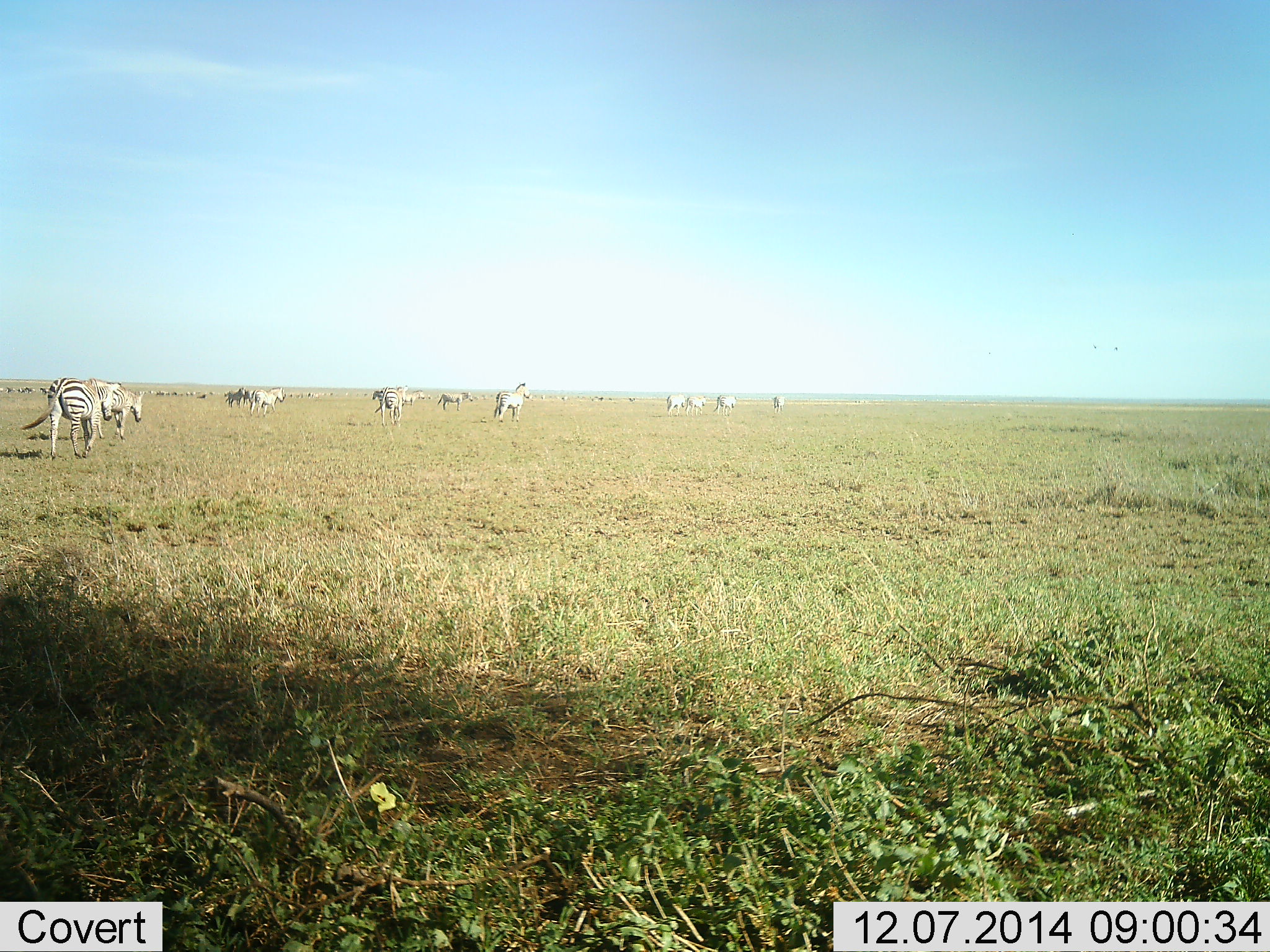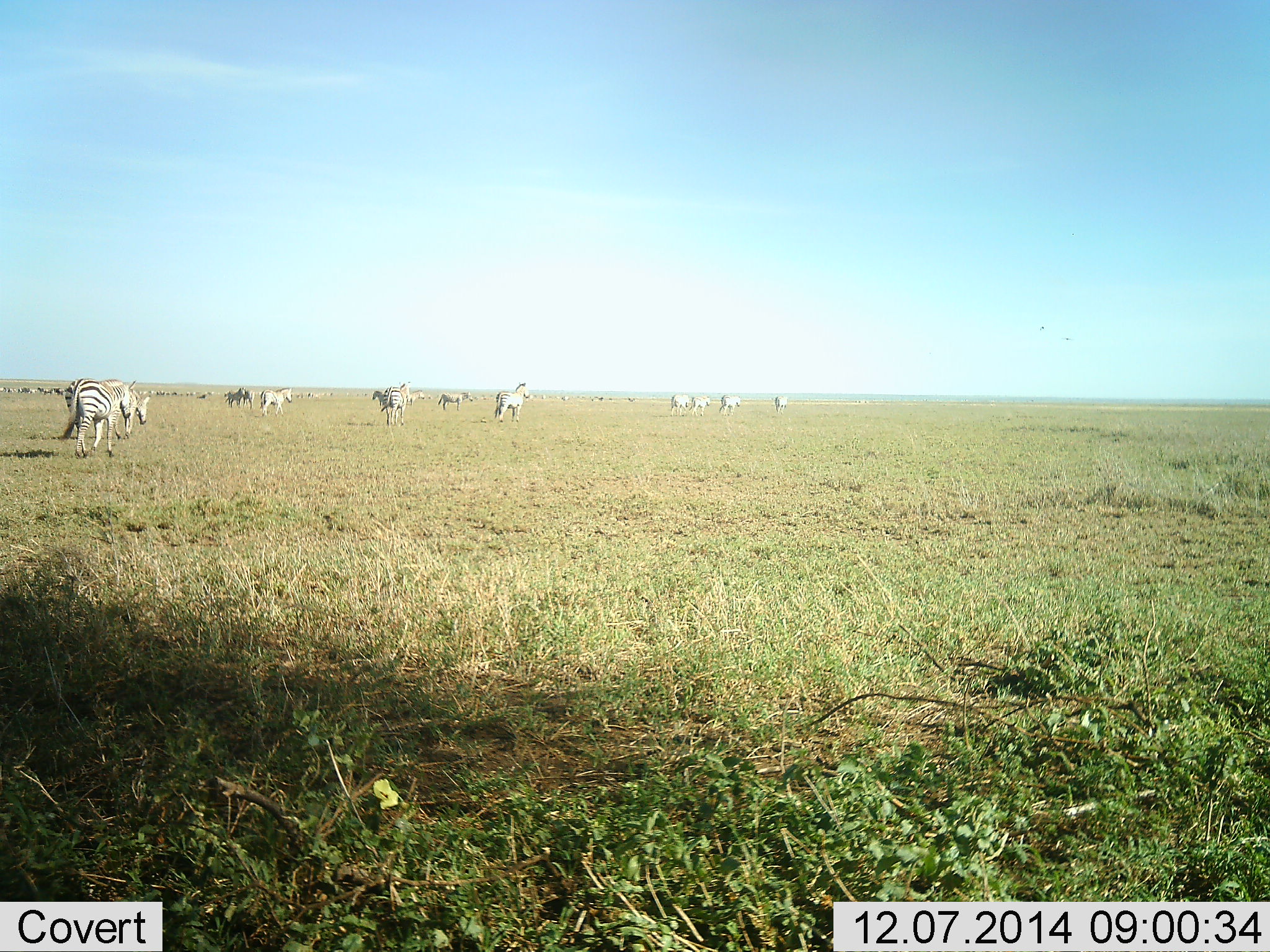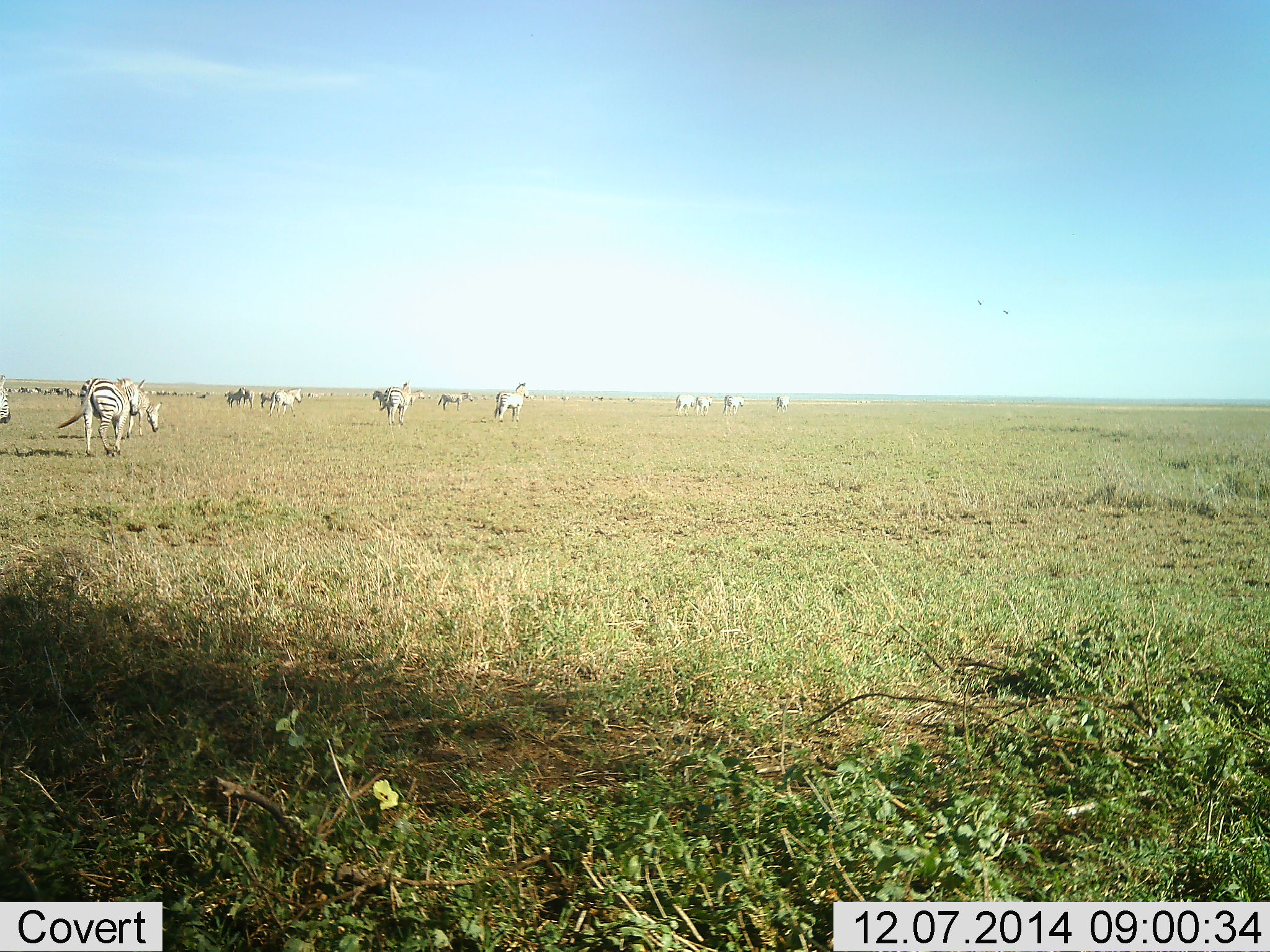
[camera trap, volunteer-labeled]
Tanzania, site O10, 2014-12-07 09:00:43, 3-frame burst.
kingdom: Animalia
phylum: Chordata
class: Mammalia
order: Perissodactyla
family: Equidae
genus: Equus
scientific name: Equus quagga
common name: plains zebra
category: zebra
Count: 11-50.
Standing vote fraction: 30%.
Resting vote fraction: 0%.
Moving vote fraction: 90%.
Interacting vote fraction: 0%.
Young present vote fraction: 0%.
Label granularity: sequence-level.